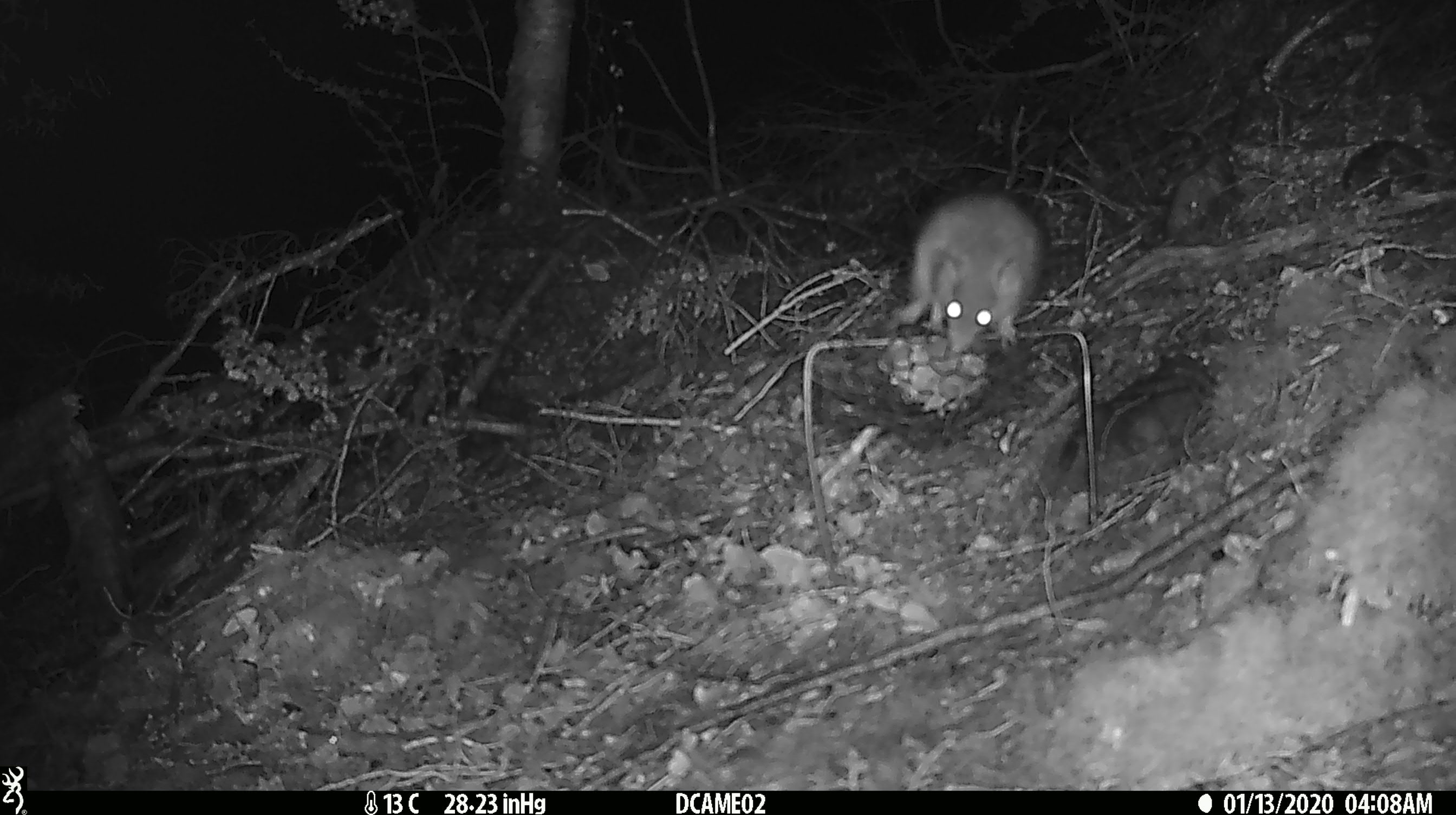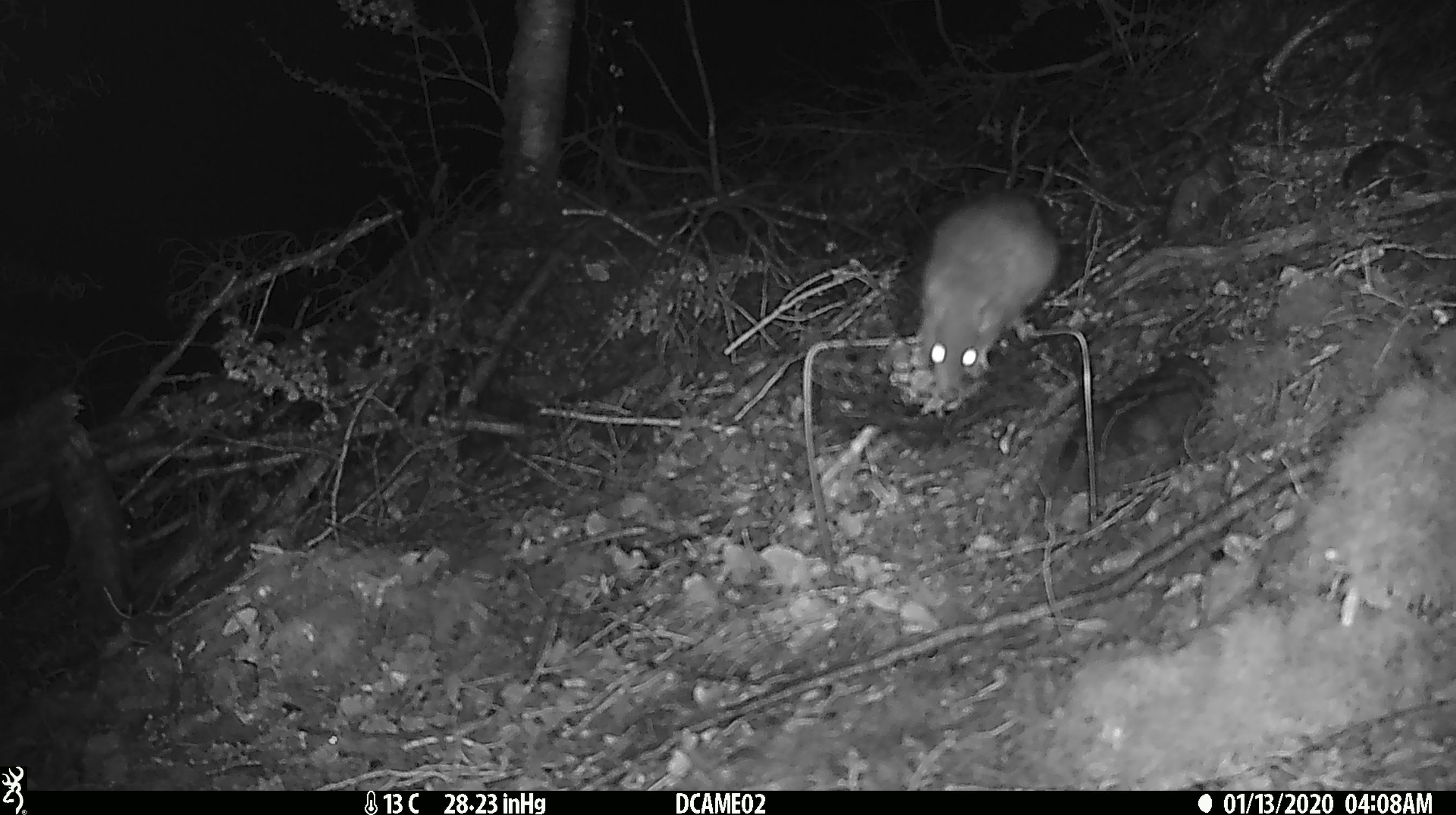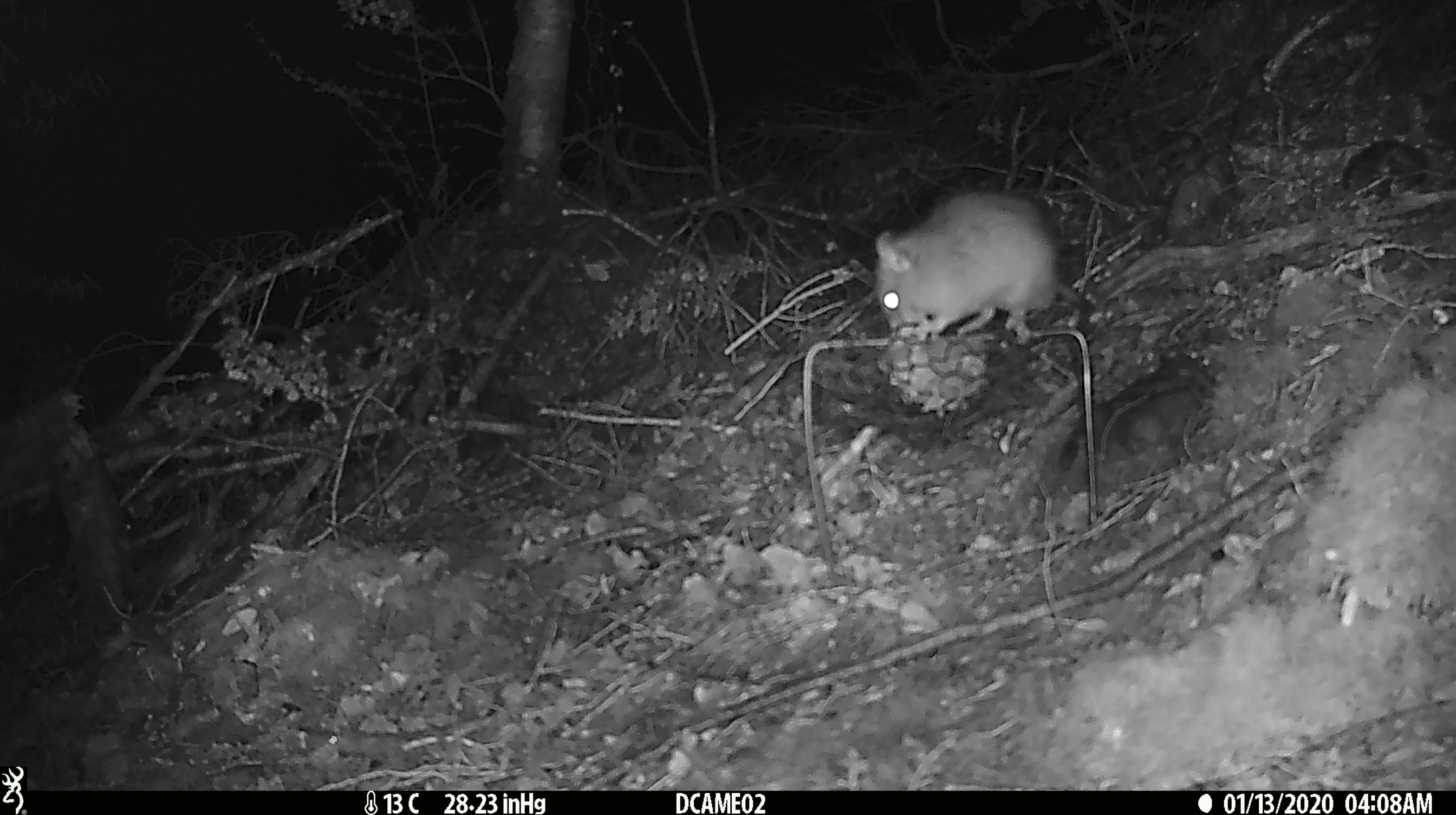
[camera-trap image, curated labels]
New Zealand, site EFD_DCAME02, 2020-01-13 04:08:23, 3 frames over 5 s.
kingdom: Animalia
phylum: Chordata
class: Mammalia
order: Rodentia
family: Muridae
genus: Rattus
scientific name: Rattus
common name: rat